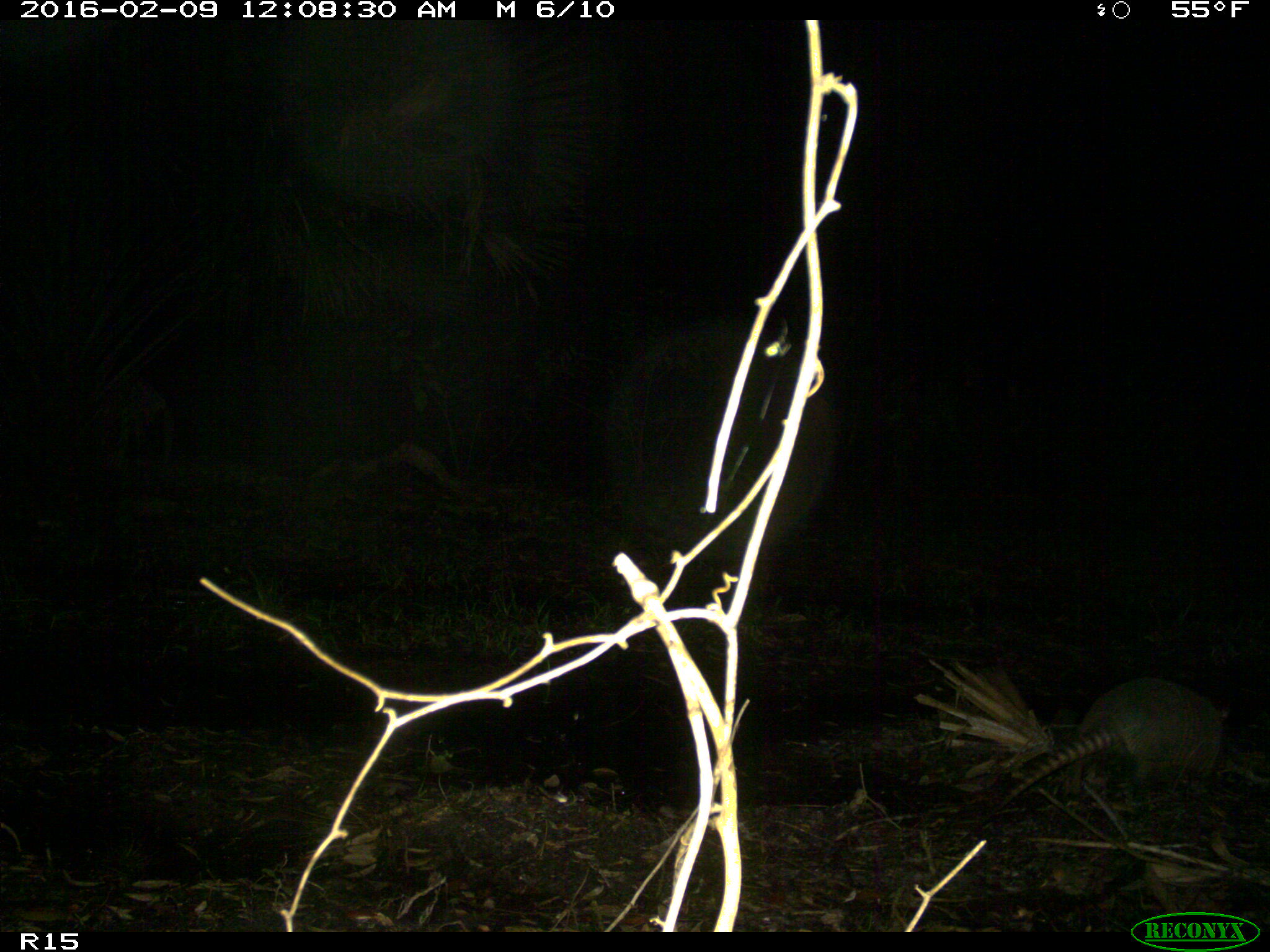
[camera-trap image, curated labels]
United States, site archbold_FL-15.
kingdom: Animalia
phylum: Chordata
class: Mammalia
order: Cingulata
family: Dasypodidae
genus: Dasypus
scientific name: Dasypus novemcinctus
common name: nine-banded armadillo